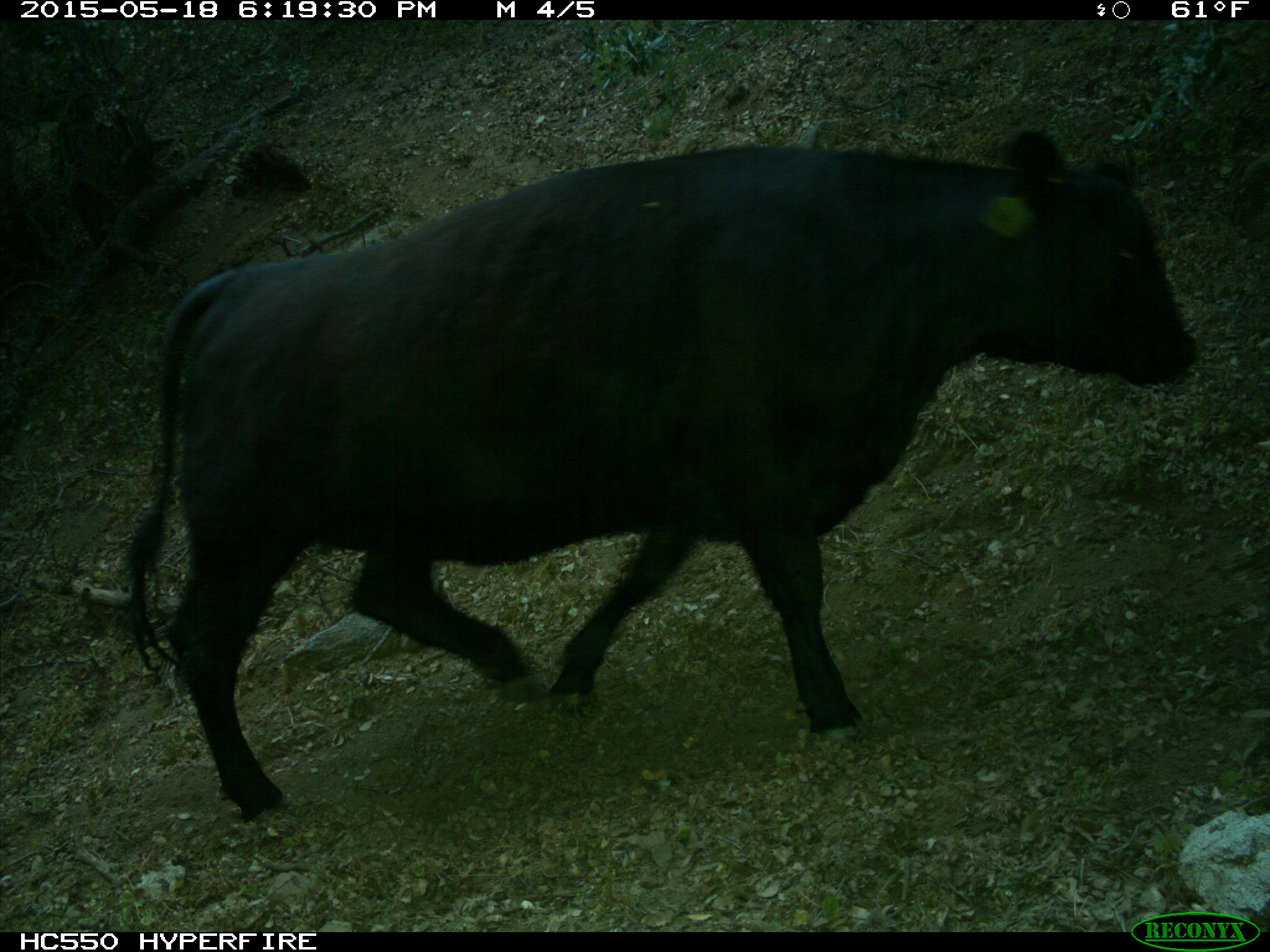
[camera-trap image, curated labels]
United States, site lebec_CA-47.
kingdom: Animalia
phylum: Chordata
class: Mammalia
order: Artiodactyla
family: Bovidae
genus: Bos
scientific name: Bos taurus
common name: domestic cow